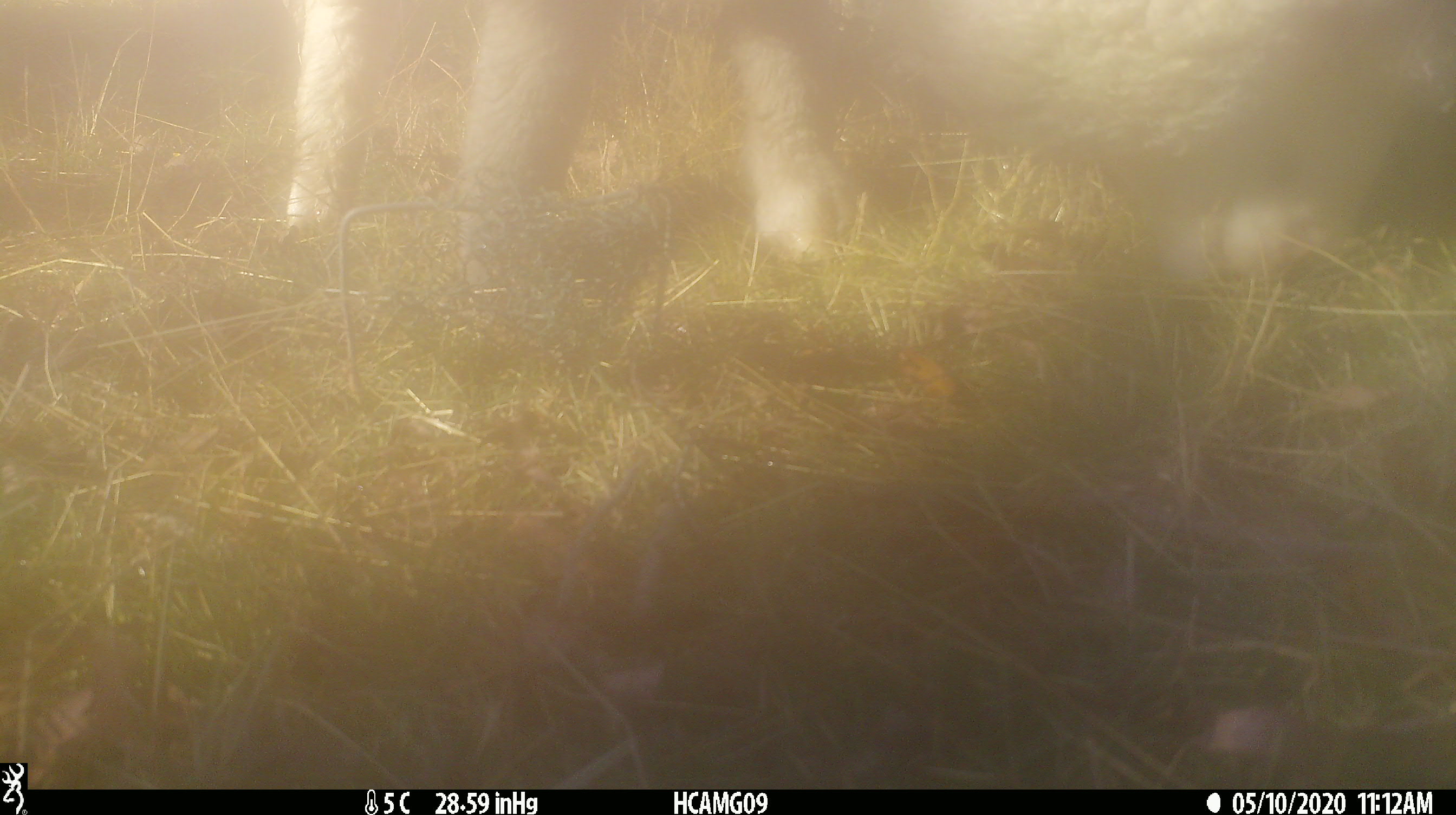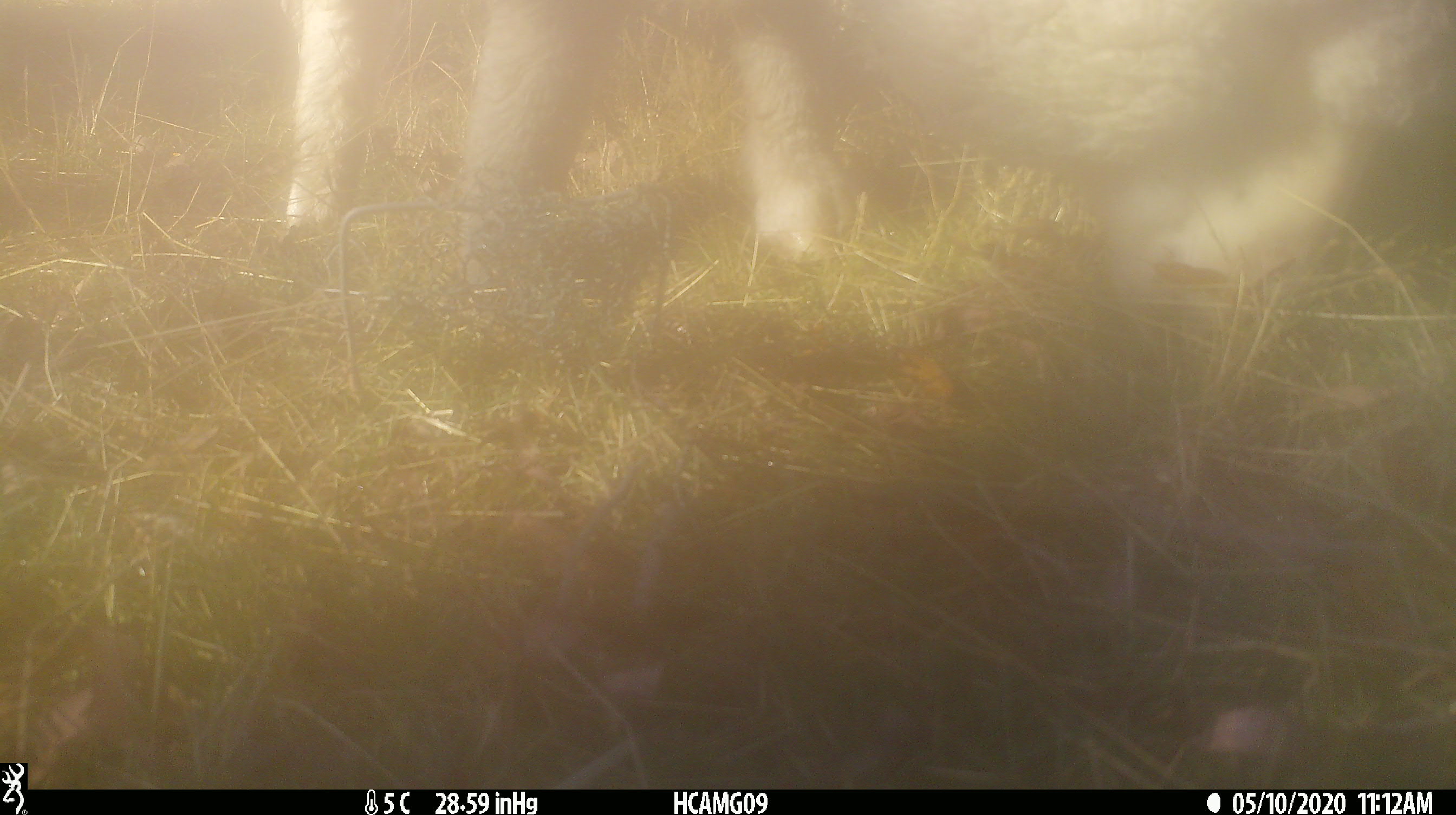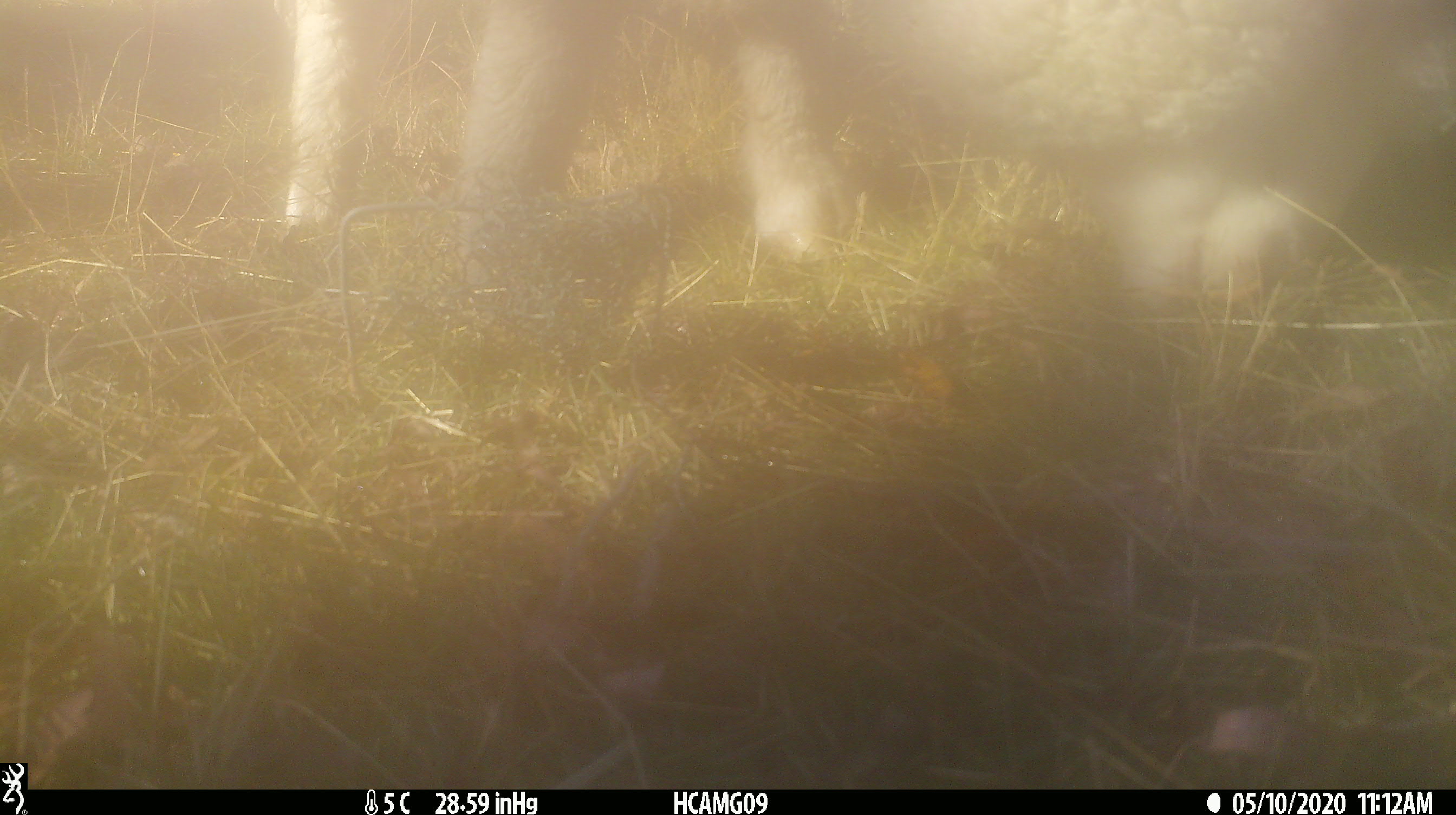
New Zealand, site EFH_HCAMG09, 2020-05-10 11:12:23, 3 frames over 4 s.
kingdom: Animalia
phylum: Chordata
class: Mammalia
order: Artiodactyla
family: Bovidae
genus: Ovis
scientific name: Ovis aries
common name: domestic sheep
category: sheep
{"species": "sheep (domestic sheep) (Ovis aries)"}